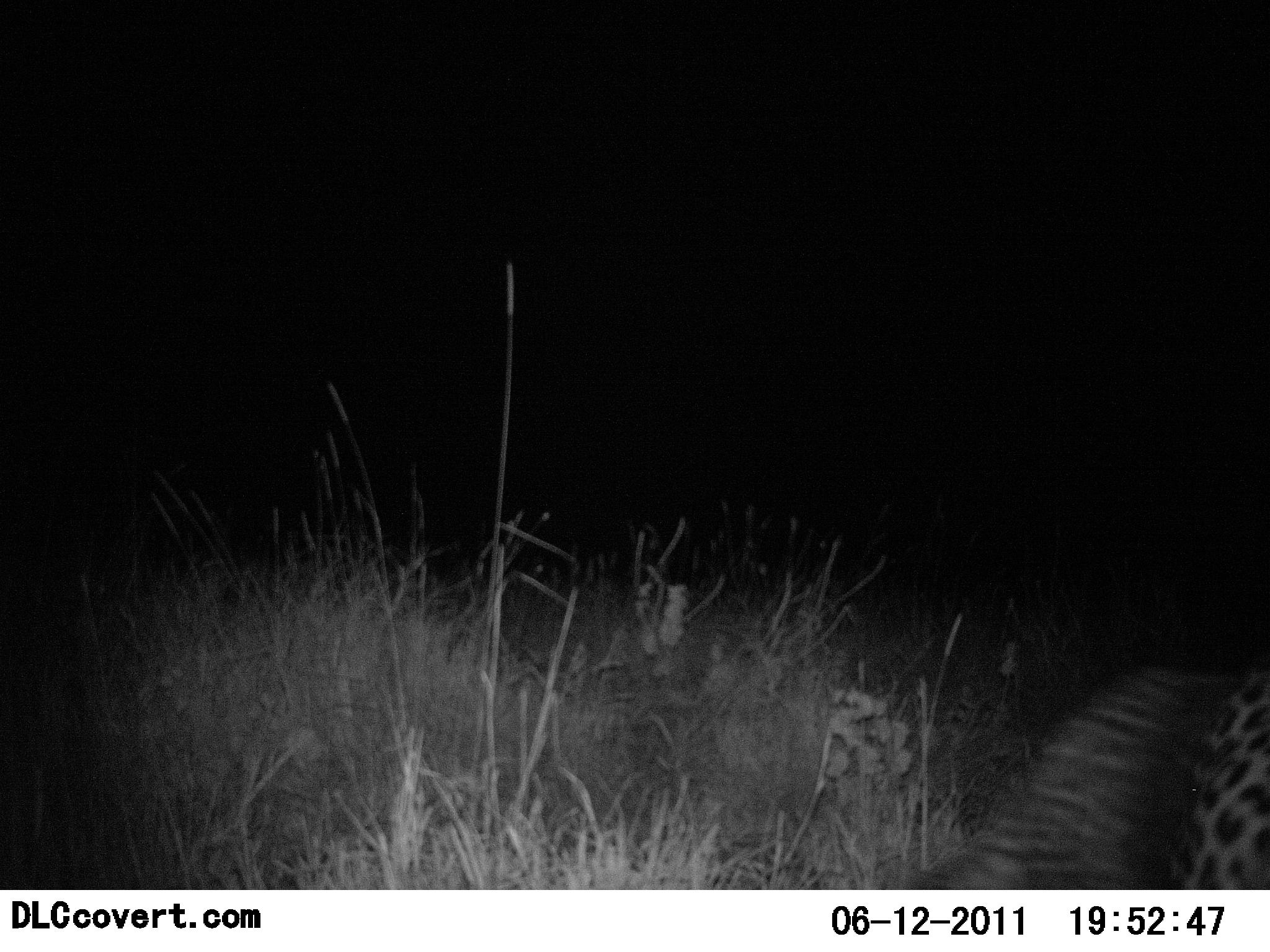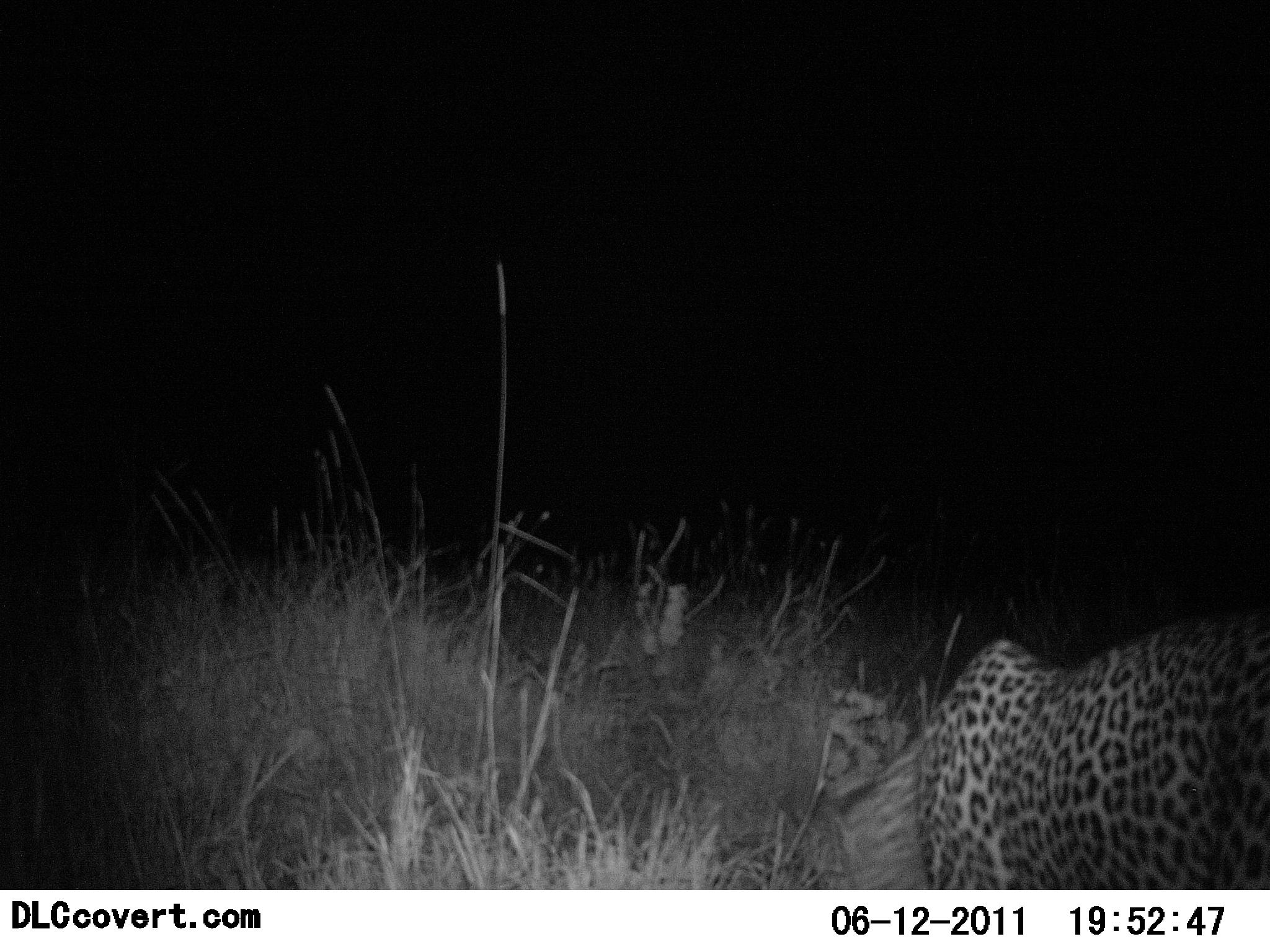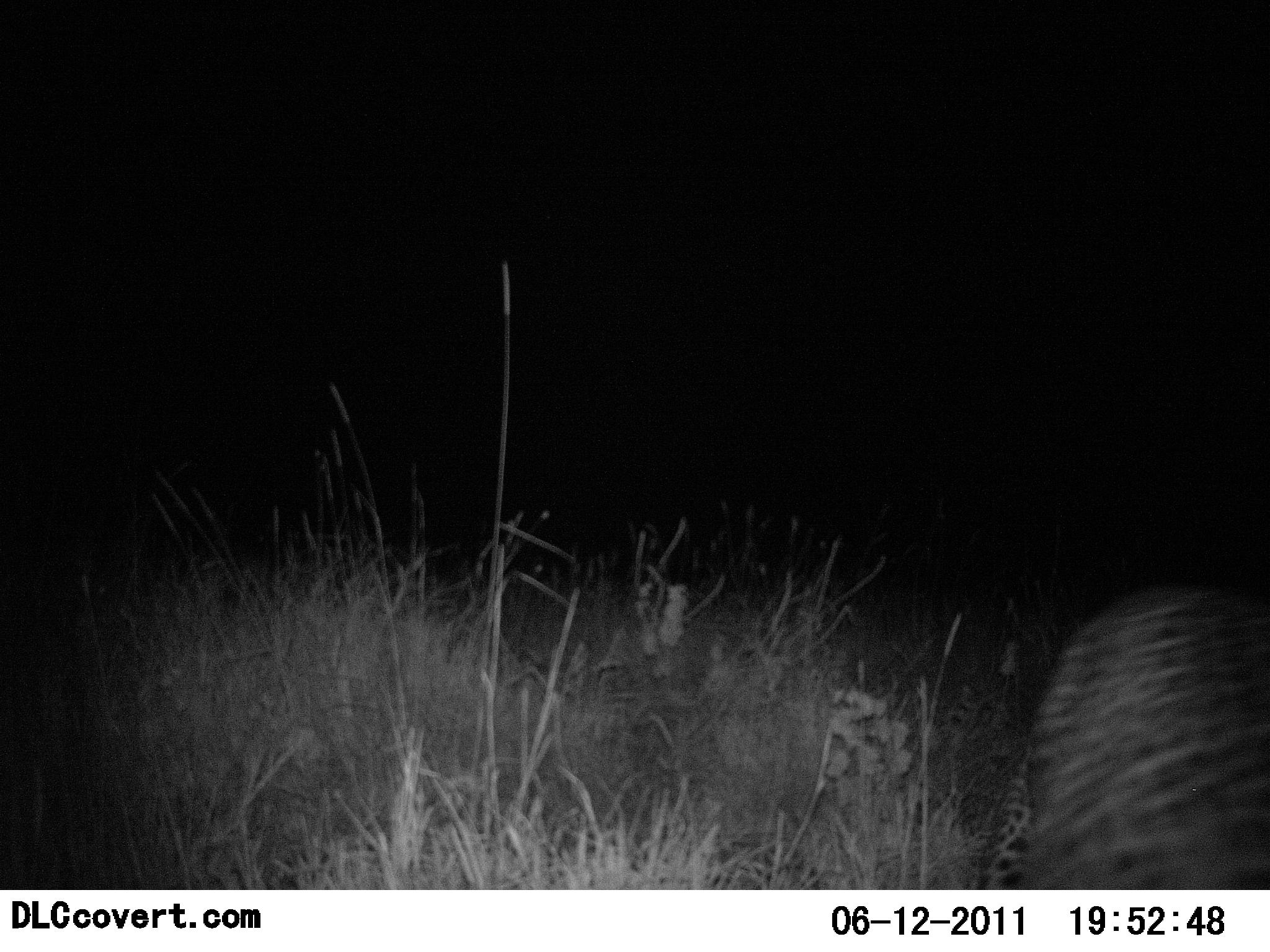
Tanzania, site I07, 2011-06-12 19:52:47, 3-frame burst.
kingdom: Animalia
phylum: Chordata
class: Mammalia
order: Carnivora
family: Felidae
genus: Panthera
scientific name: Panthera pardus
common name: leopard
Leopard (Panthera pardus), count 1. Behavior (volunteer vote fractions): standing 10%, resting 0%, moving 90%, interacting 0%. Young present (vote fraction): 0%. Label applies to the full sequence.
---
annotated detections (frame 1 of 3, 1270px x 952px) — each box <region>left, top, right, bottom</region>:
animal: <region>901, 656, 1268, 893</region>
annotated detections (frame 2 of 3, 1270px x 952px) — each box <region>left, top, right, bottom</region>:
animal: <region>821, 608, 1268, 891</region>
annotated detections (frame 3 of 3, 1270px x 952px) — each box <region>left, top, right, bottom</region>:
animal: <region>962, 582, 1269, 891</region>